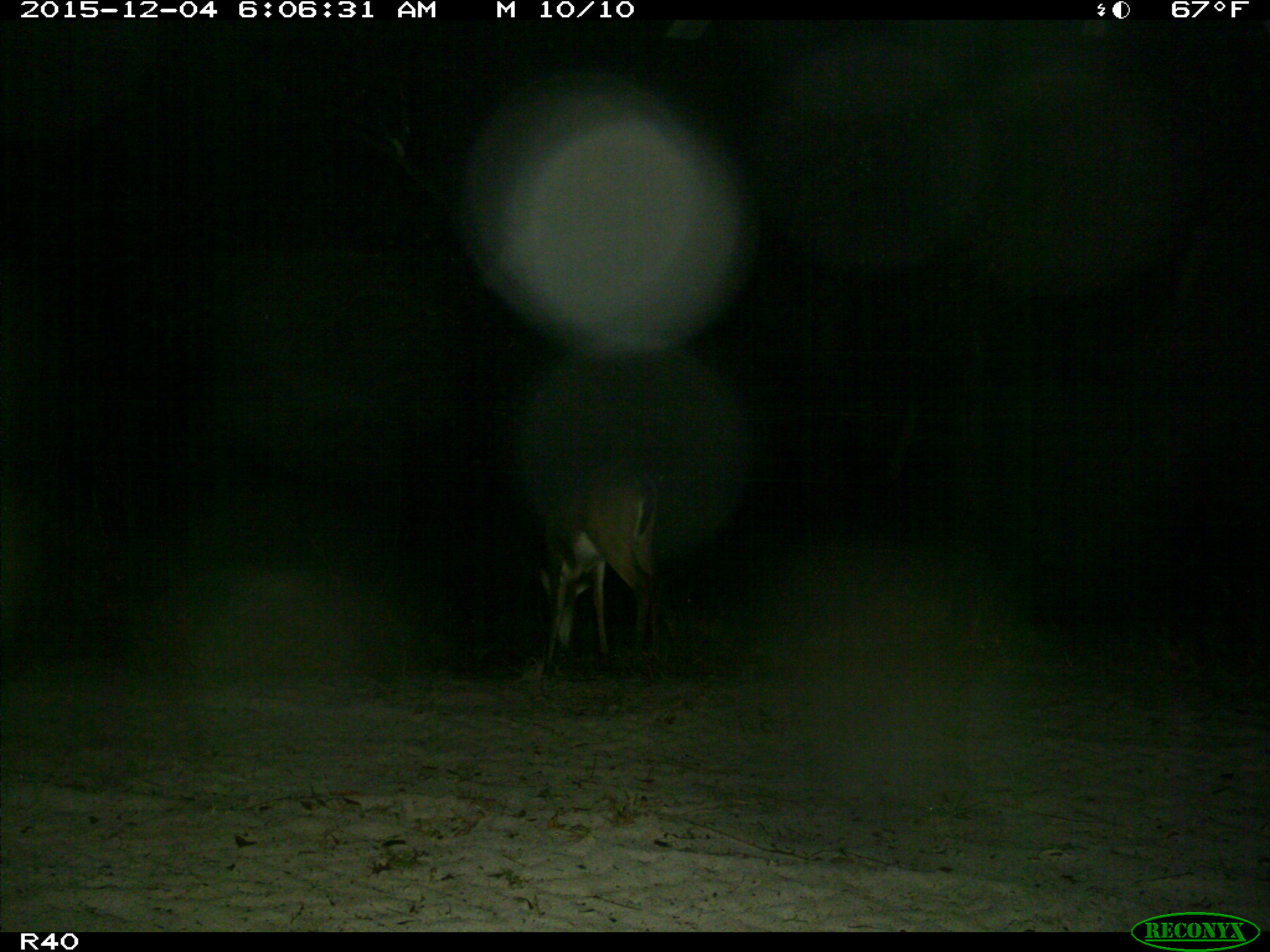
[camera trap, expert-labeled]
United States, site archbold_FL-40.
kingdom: Animalia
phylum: Chordata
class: Mammalia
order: Artiodactyla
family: Cervidae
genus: Odocoileus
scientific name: Odocoileus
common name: deer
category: unidentified deer